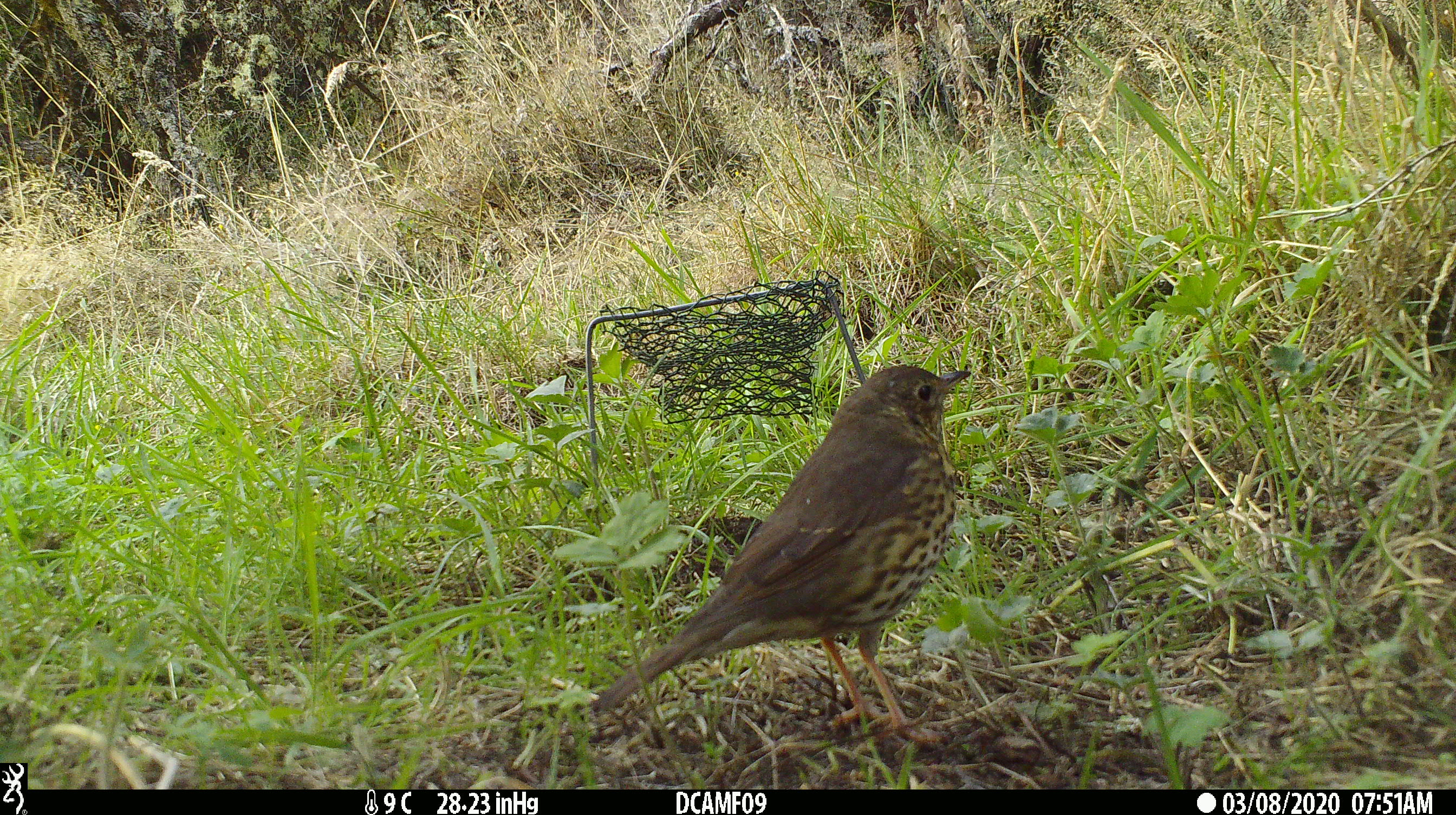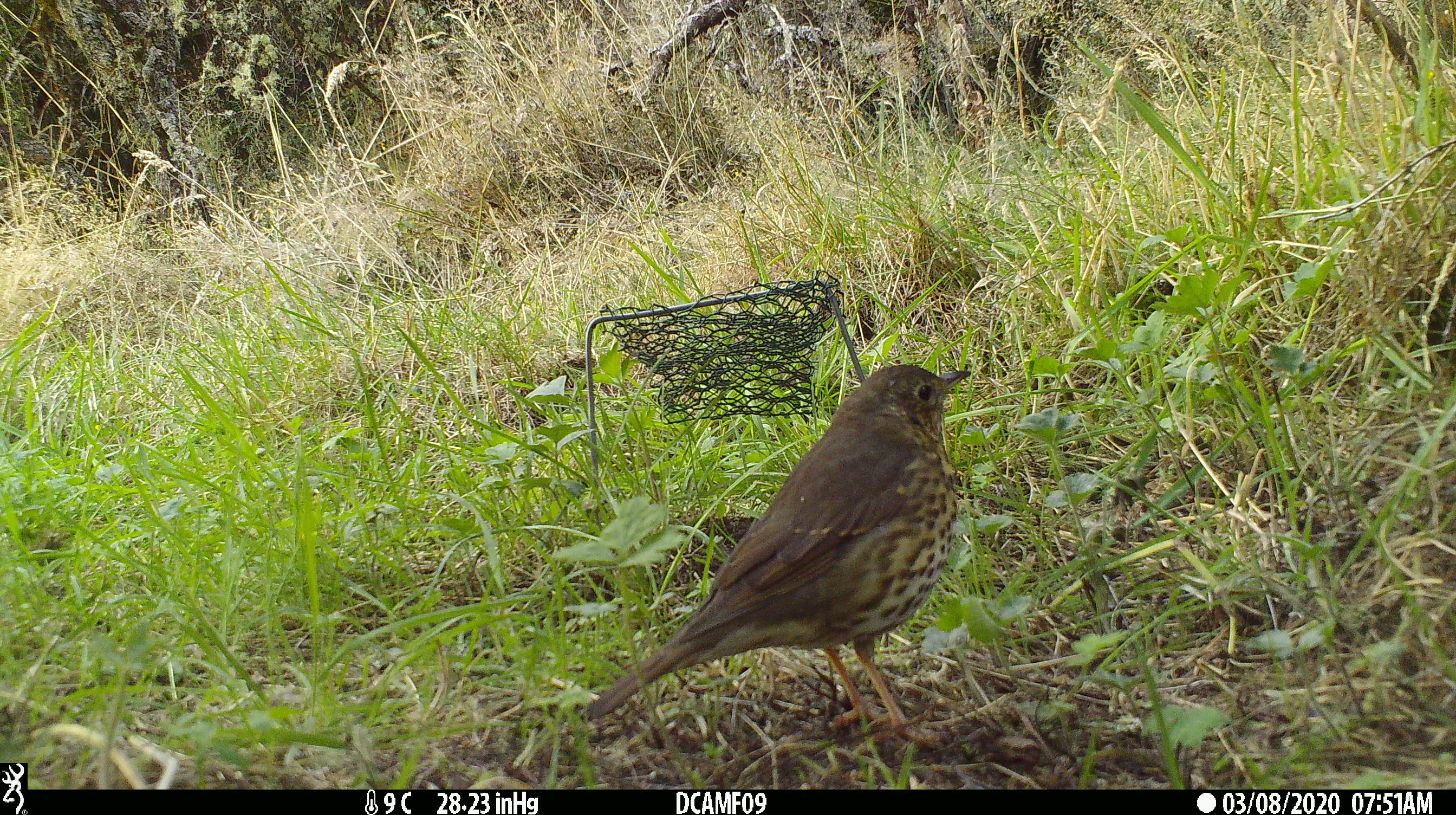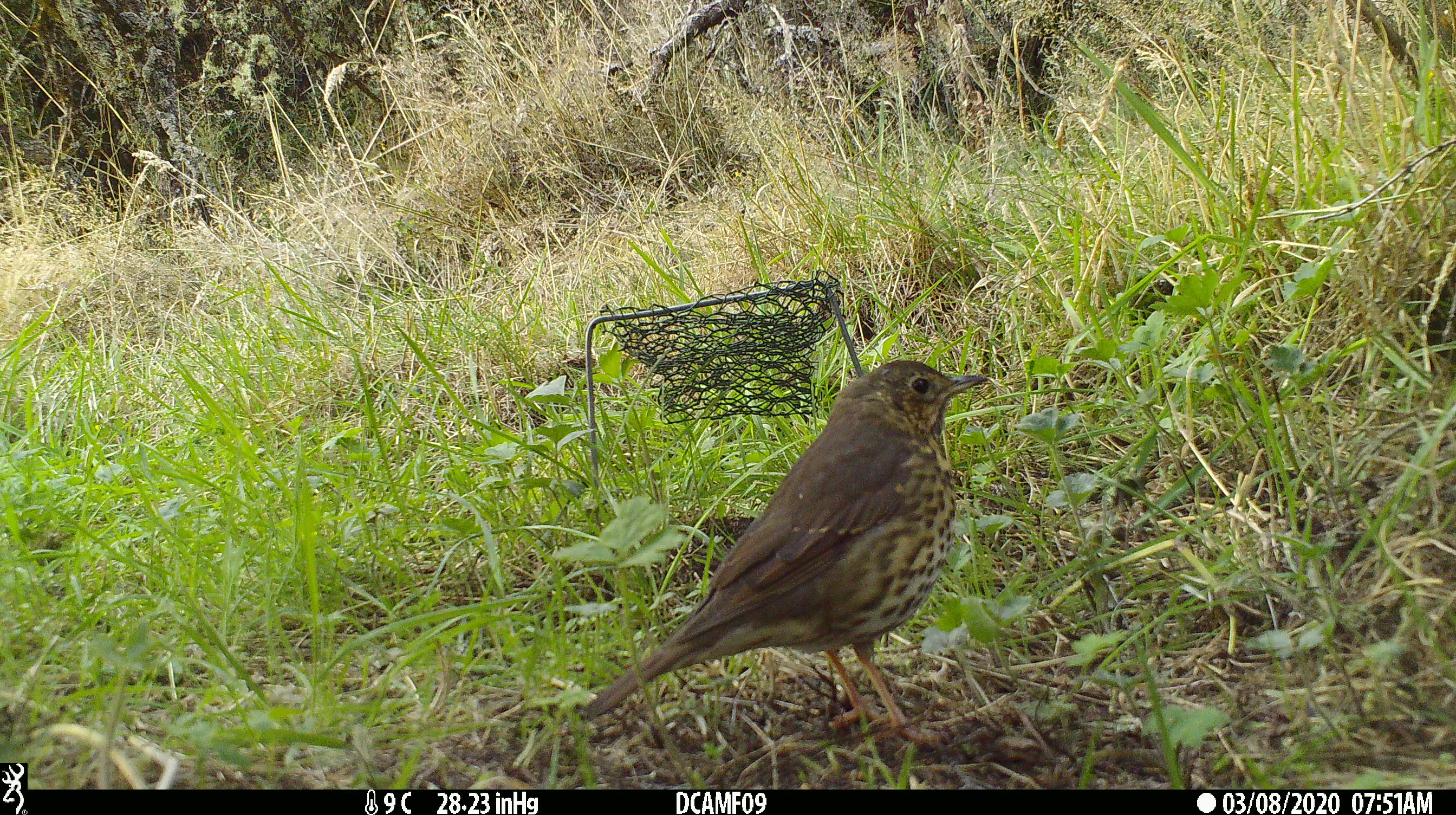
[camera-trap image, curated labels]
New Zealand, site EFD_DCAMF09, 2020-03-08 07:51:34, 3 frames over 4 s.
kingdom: Animalia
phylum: Chordata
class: Aves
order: Passeriformes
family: Turdidae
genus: Turdus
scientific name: Turdus philomelos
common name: song thrush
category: thrush